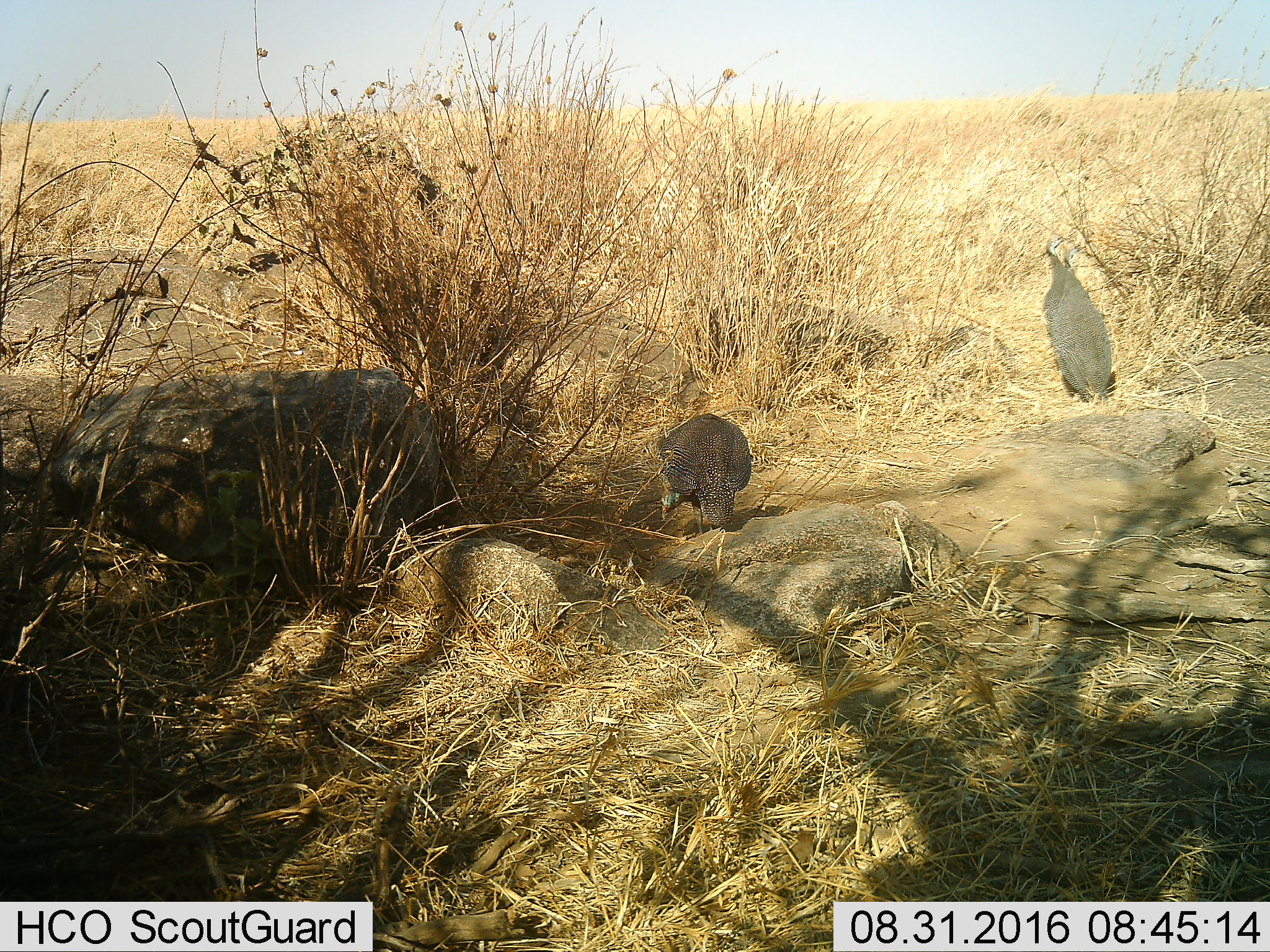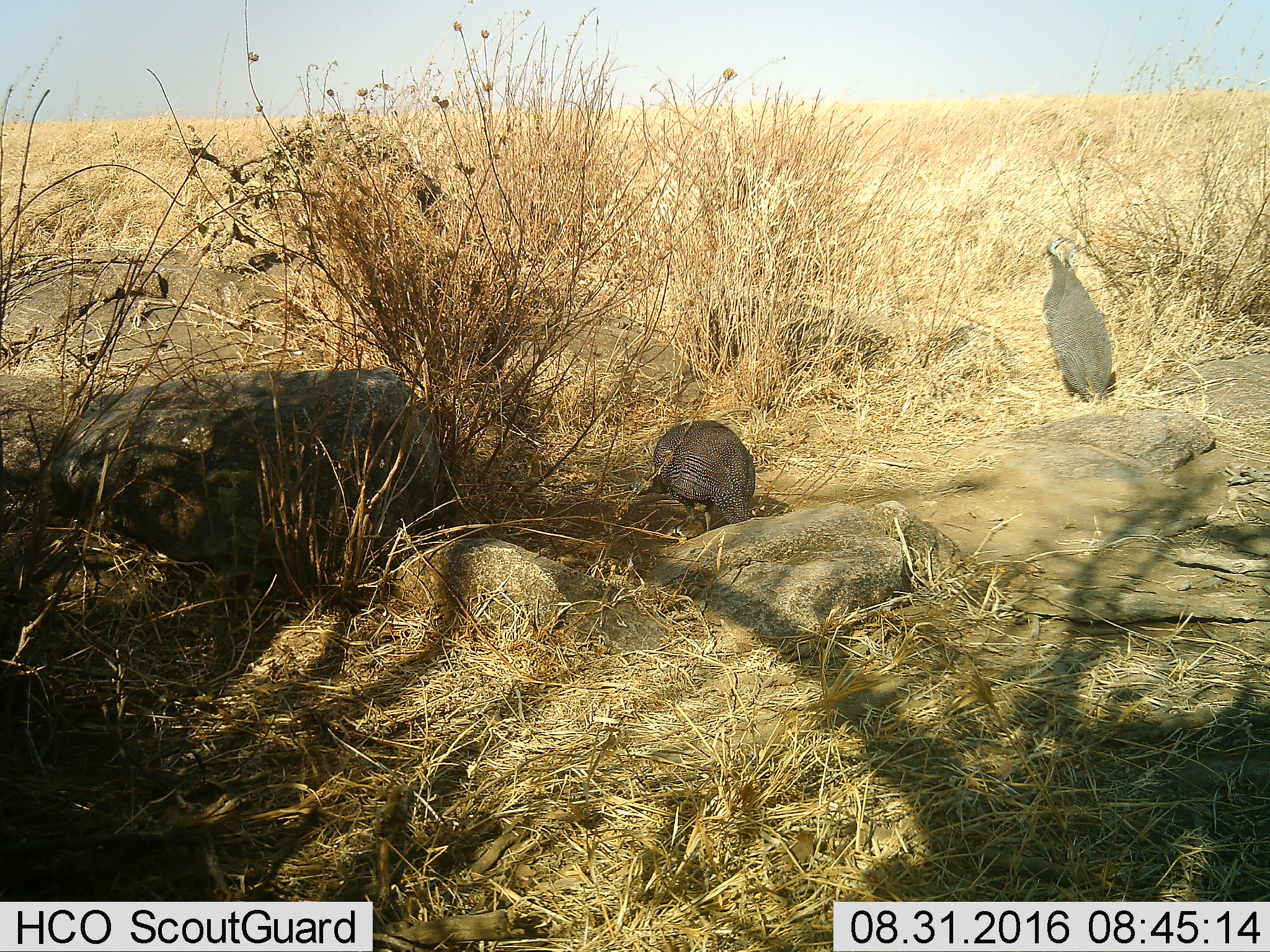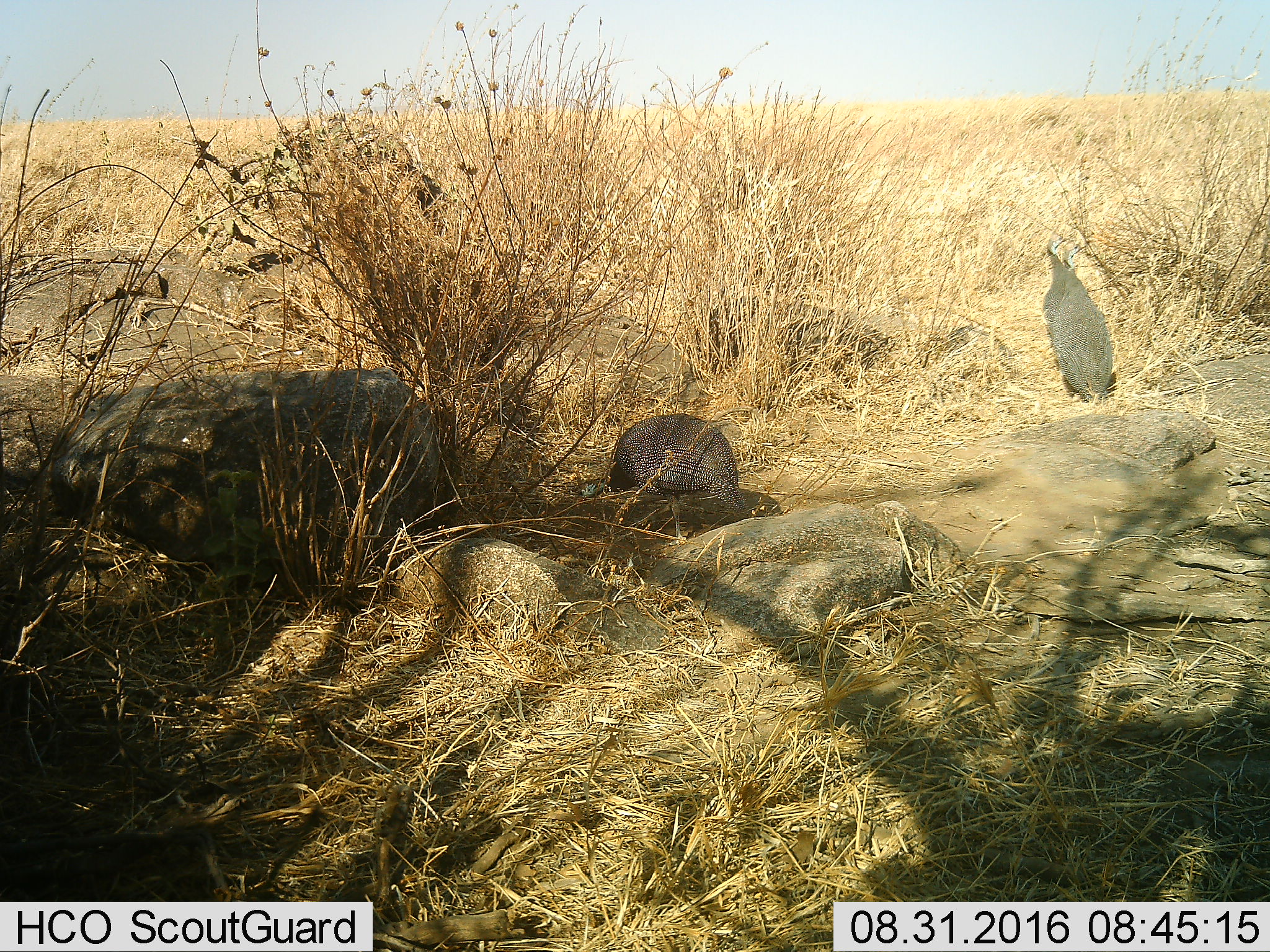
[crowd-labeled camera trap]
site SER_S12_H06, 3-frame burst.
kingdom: Animalia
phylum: Chordata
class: Aves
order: Galliformes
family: Numididae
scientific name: Numididae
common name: guineafowl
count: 2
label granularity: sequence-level